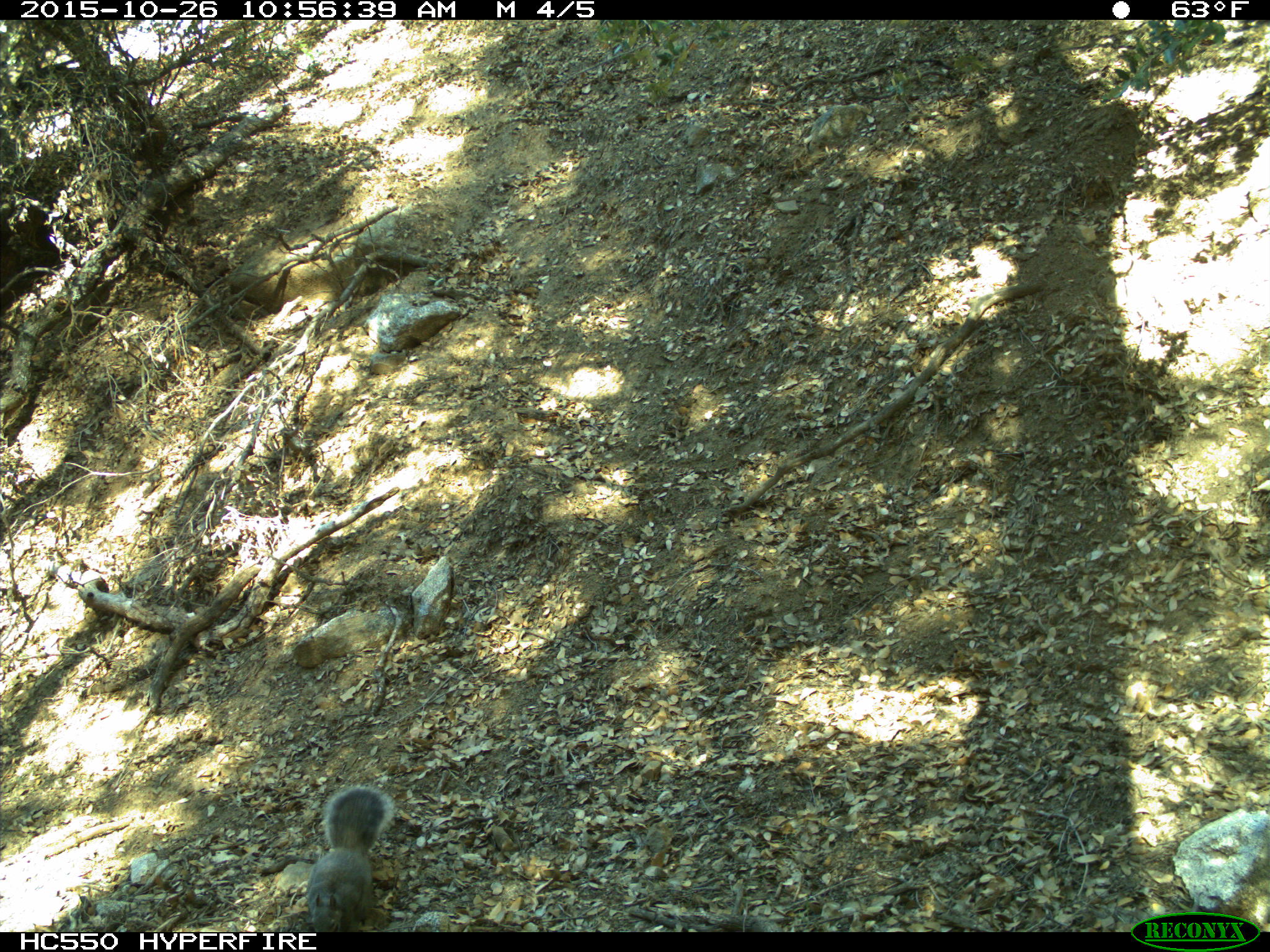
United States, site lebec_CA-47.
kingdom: Animalia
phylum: Chordata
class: Mammalia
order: Rodentia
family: Sciuridae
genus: Sciurus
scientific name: Sciurus carolinensis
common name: eastern gray squirrel